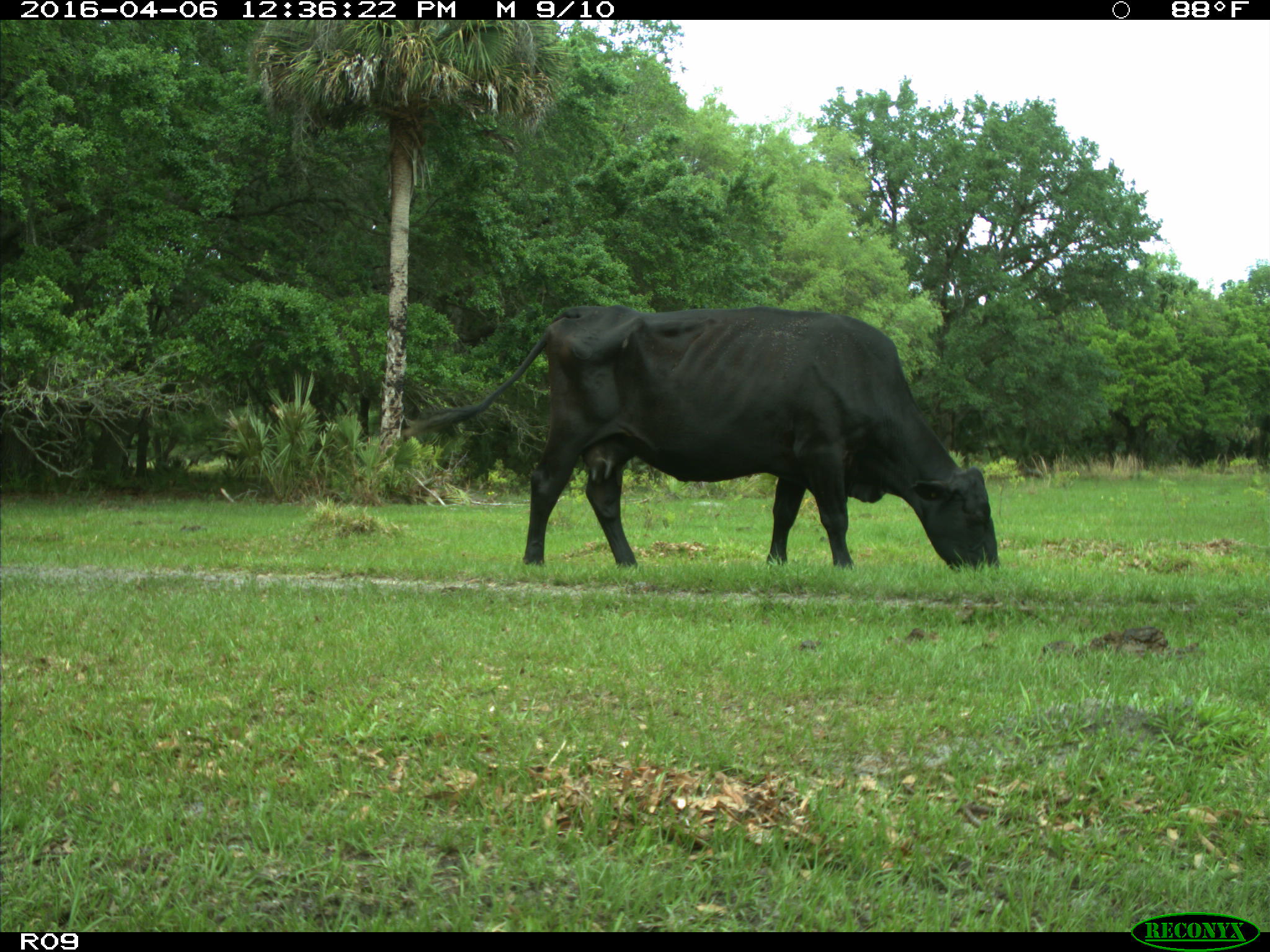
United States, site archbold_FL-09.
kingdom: Animalia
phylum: Chordata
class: Mammalia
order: Artiodactyla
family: Bovidae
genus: Bos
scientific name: Bos taurus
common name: domestic cow